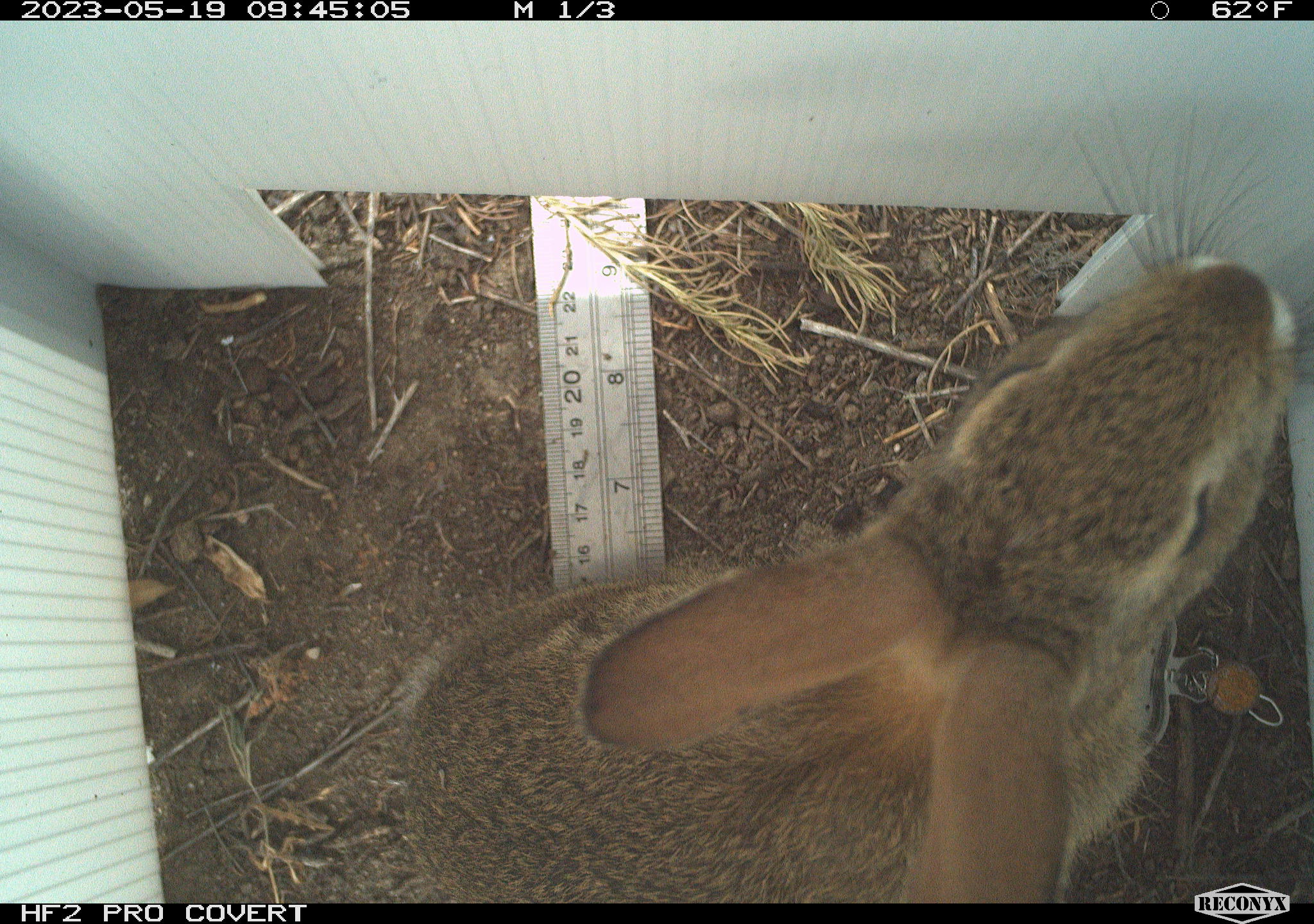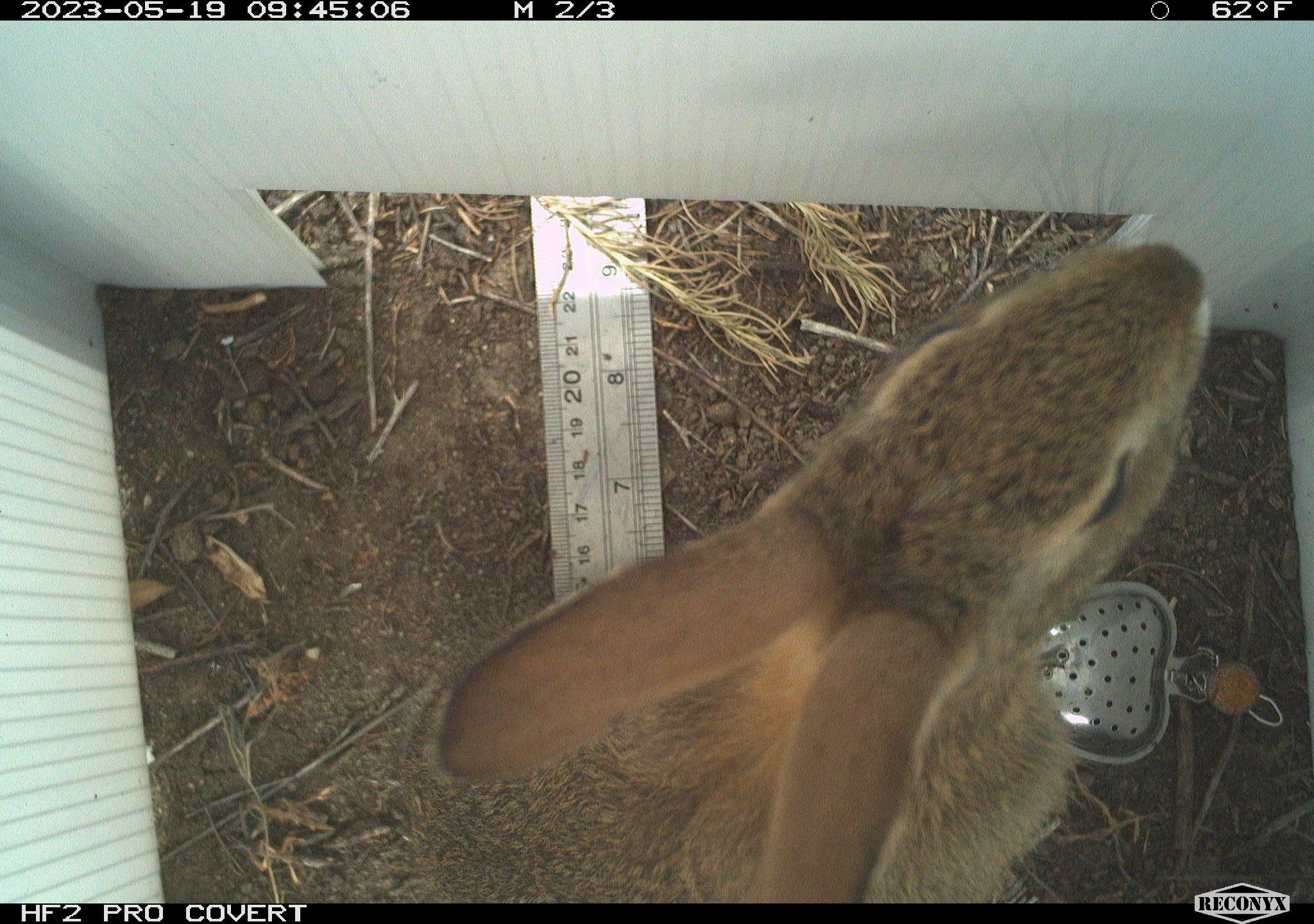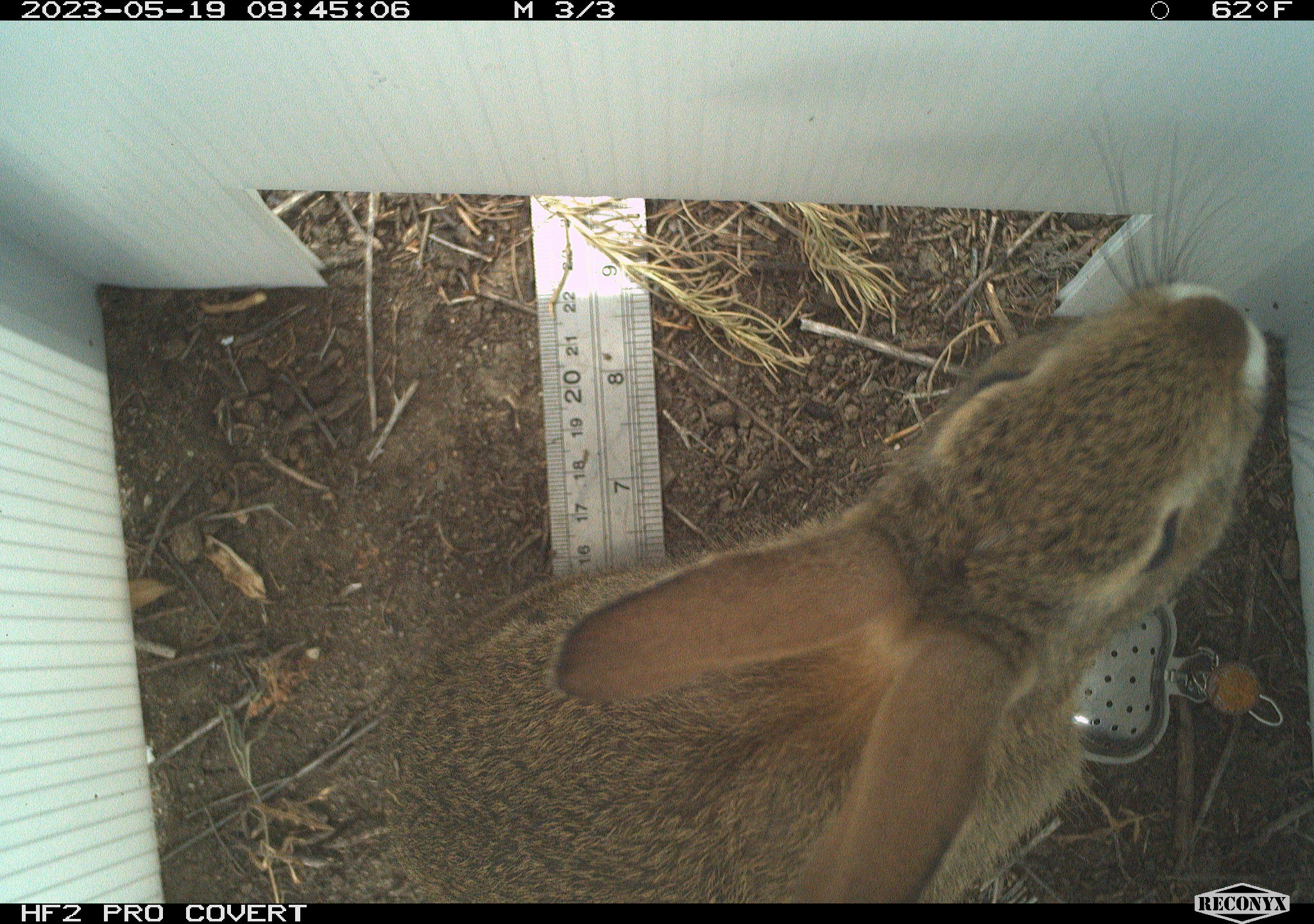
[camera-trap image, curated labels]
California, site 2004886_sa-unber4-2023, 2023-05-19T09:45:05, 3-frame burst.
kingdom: Animalia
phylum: Chordata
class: Mammalia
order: Lagomorpha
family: Leporidae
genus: Sylvilagus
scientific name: Sylvilagus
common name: cottontail rabbits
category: sylvilagus species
Sylvilagus species (cottontail rabbits) (Sylvilagus).